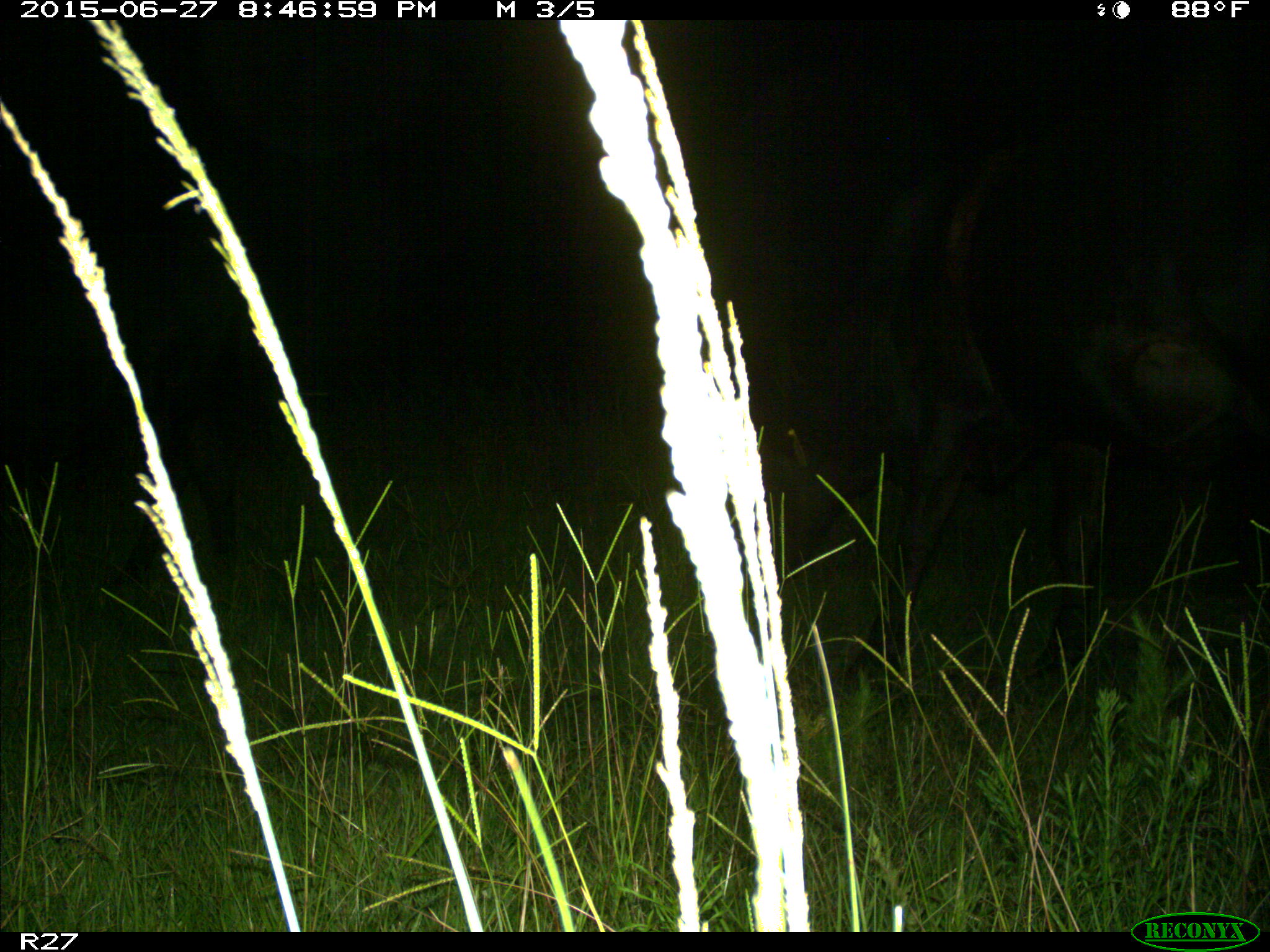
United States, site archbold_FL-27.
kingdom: Animalia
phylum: Chordata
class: Mammalia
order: Artiodactyla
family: Bovidae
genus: Bos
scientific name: Bos taurus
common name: domestic cow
Bos taurus (domestic cow).